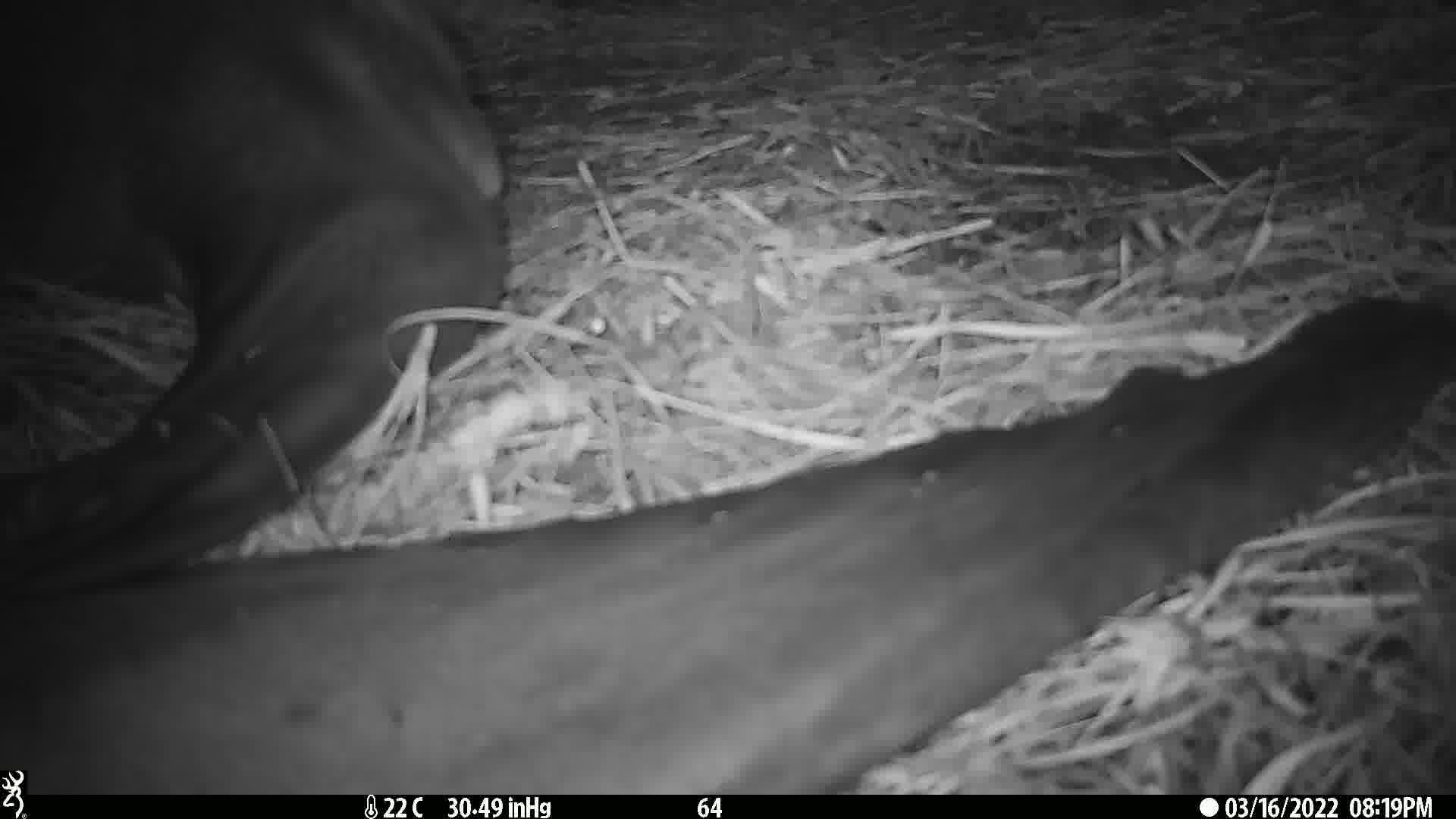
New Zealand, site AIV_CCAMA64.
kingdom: Animalia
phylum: Chordata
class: Mammalia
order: Carnivora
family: Otariidae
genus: Phocarctos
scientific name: Phocarctos hookeri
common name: new zealand sea lion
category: sealion